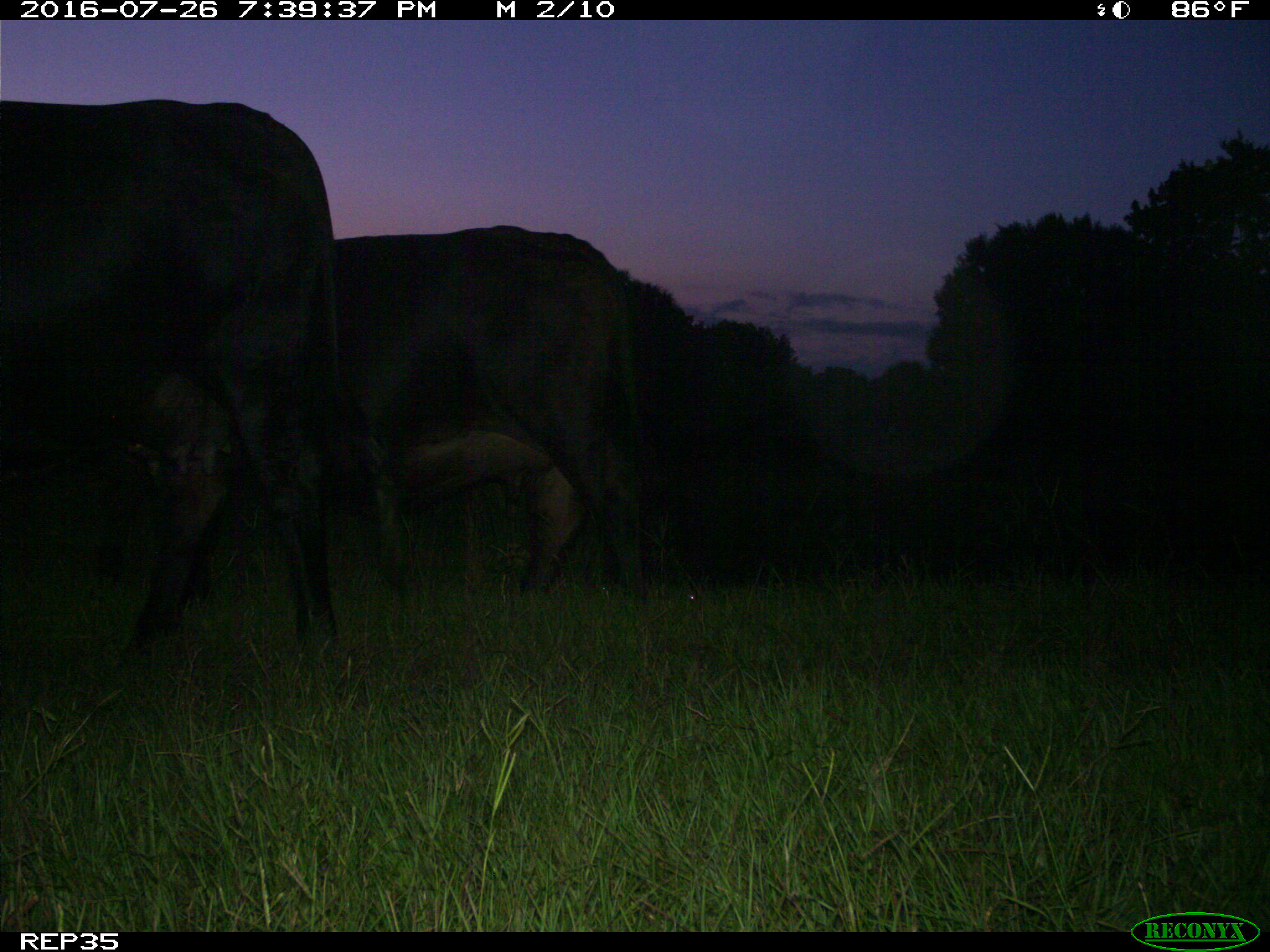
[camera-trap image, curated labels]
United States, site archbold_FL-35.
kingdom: Animalia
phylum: Chordata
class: Mammalia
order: Artiodactyla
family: Bovidae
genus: Bos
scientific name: Bos taurus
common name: domestic cow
Bos taurus (domestic cow).